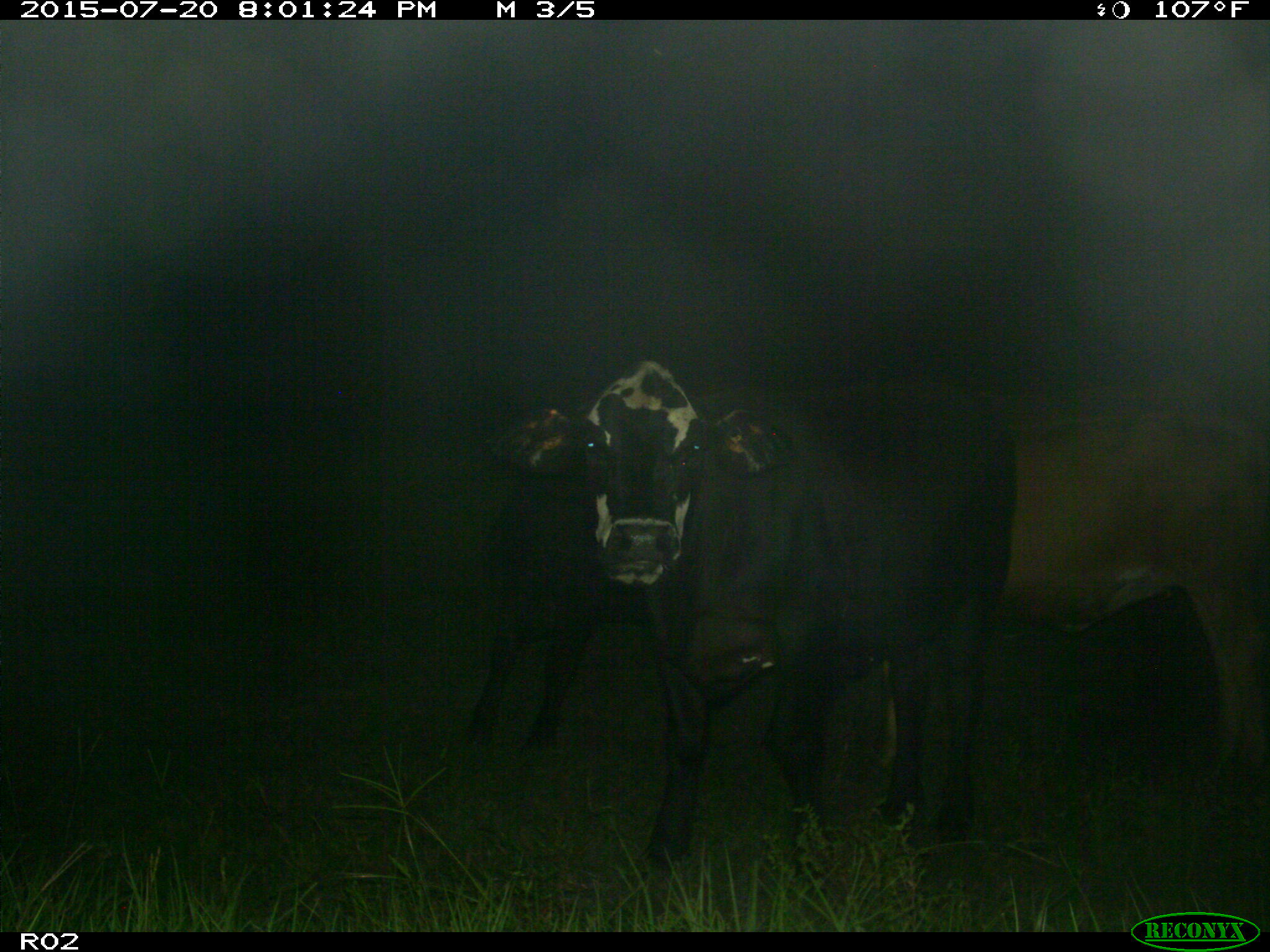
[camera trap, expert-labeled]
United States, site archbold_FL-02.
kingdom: Animalia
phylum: Chordata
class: Mammalia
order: Artiodactyla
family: Bovidae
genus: Bos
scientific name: Bos taurus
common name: domestic cow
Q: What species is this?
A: Bos taurus (domestic cow).